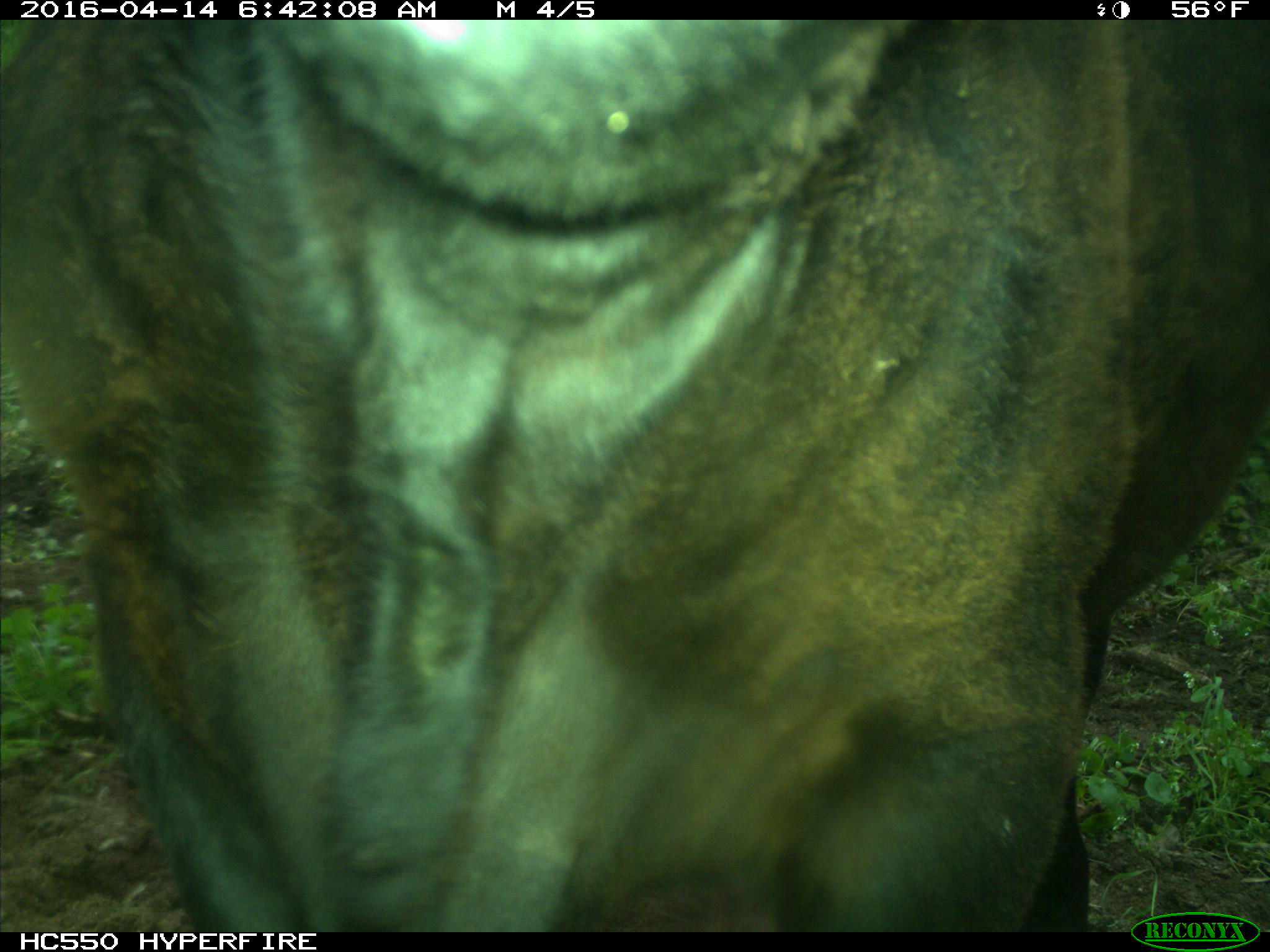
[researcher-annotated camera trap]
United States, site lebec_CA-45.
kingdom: Animalia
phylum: Chordata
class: Mammalia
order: Artiodactyla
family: Bovidae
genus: Bos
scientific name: Bos taurus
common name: domestic cow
Bos taurus (domestic cow).